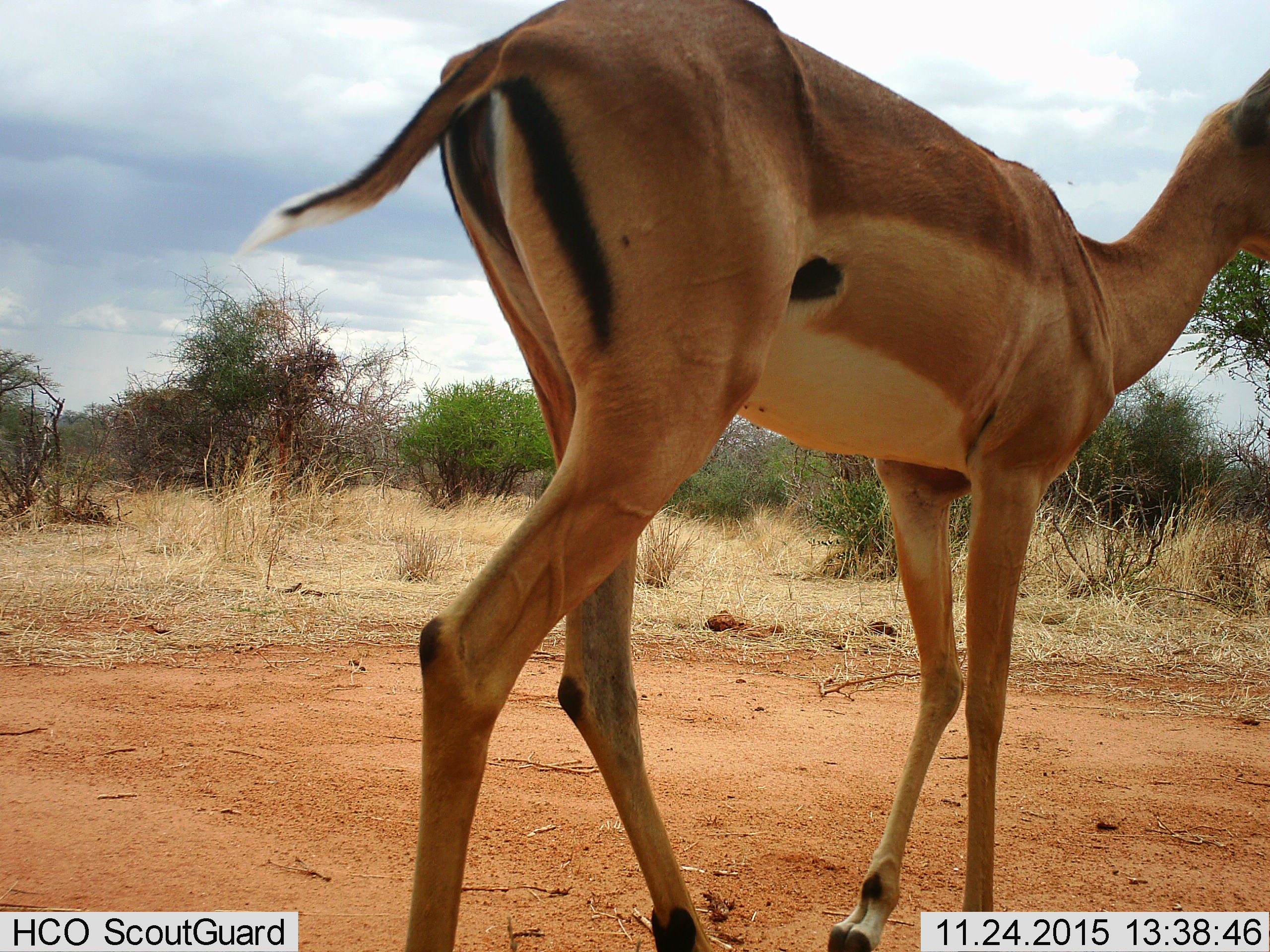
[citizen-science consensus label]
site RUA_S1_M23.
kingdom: Animalia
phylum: Chordata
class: Mammalia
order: Artiodactyla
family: Bovidae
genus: Aepyceros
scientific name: Aepyceros melampus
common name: impala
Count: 1.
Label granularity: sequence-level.